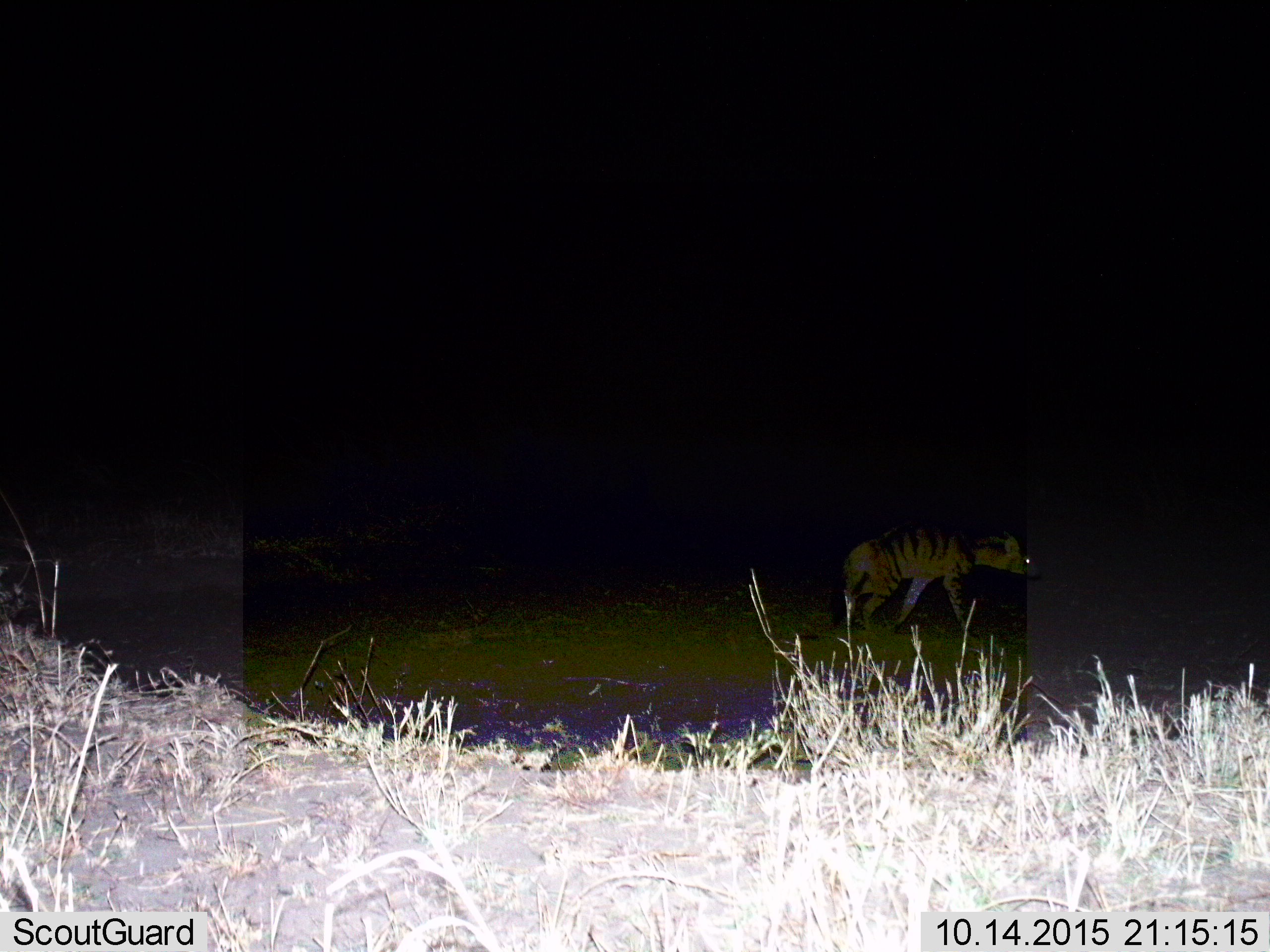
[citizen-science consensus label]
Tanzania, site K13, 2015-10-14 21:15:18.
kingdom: Animalia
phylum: Chordata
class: Mammalia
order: Carnivora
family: Hyaenidae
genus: Hyaena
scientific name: Hyaena hyaena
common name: striped hyena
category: hyenastriped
Hyenastriped (striped hyena) (Hyaena hyaena), count 1. Behavior (volunteer vote fractions): standing 38%, resting 0%, moving 75%, interacting 0%. Young present (vote fraction): 0%. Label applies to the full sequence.